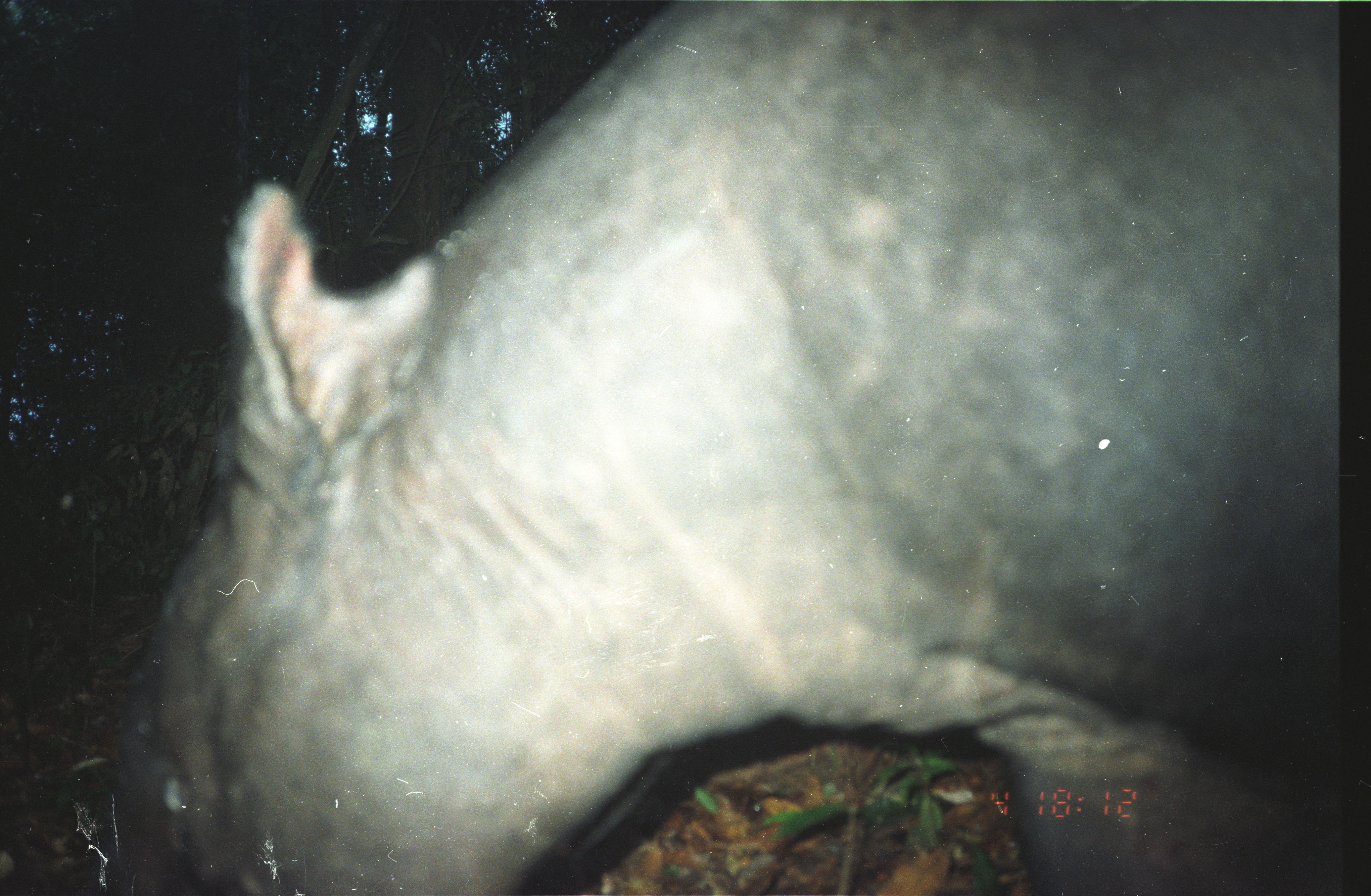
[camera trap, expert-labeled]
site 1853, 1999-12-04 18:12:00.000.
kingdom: Animalia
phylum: Chordata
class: Mammalia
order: Perissodactyla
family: Tapiridae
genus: Tapirus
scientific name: Tapirus indicus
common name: malayan tapir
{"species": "Tapirus indicus (malayan tapir)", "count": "1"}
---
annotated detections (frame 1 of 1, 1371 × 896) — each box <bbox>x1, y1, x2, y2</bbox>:
tapirus indicus: <bbox>101, 0, 1330, 896</bbox>